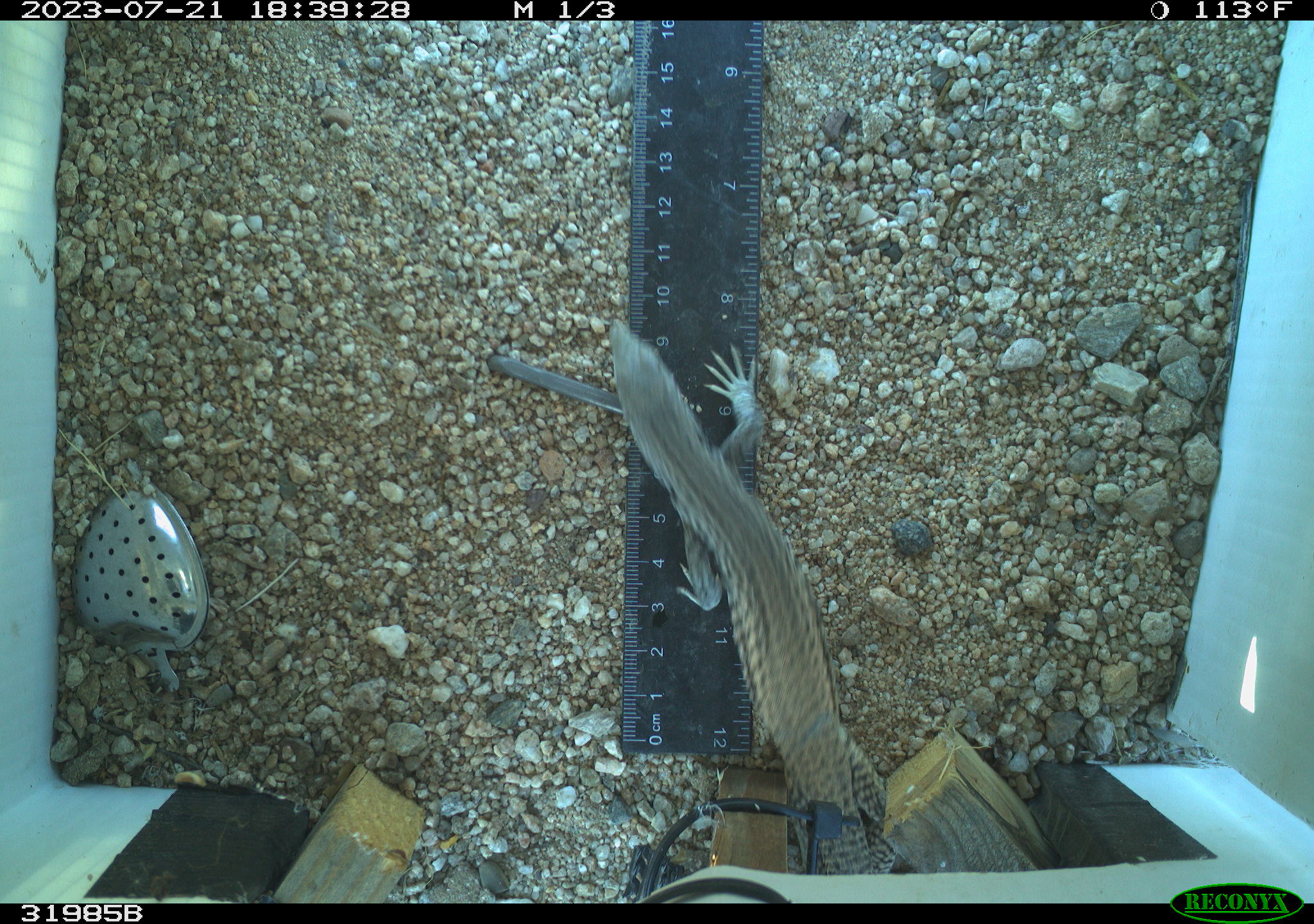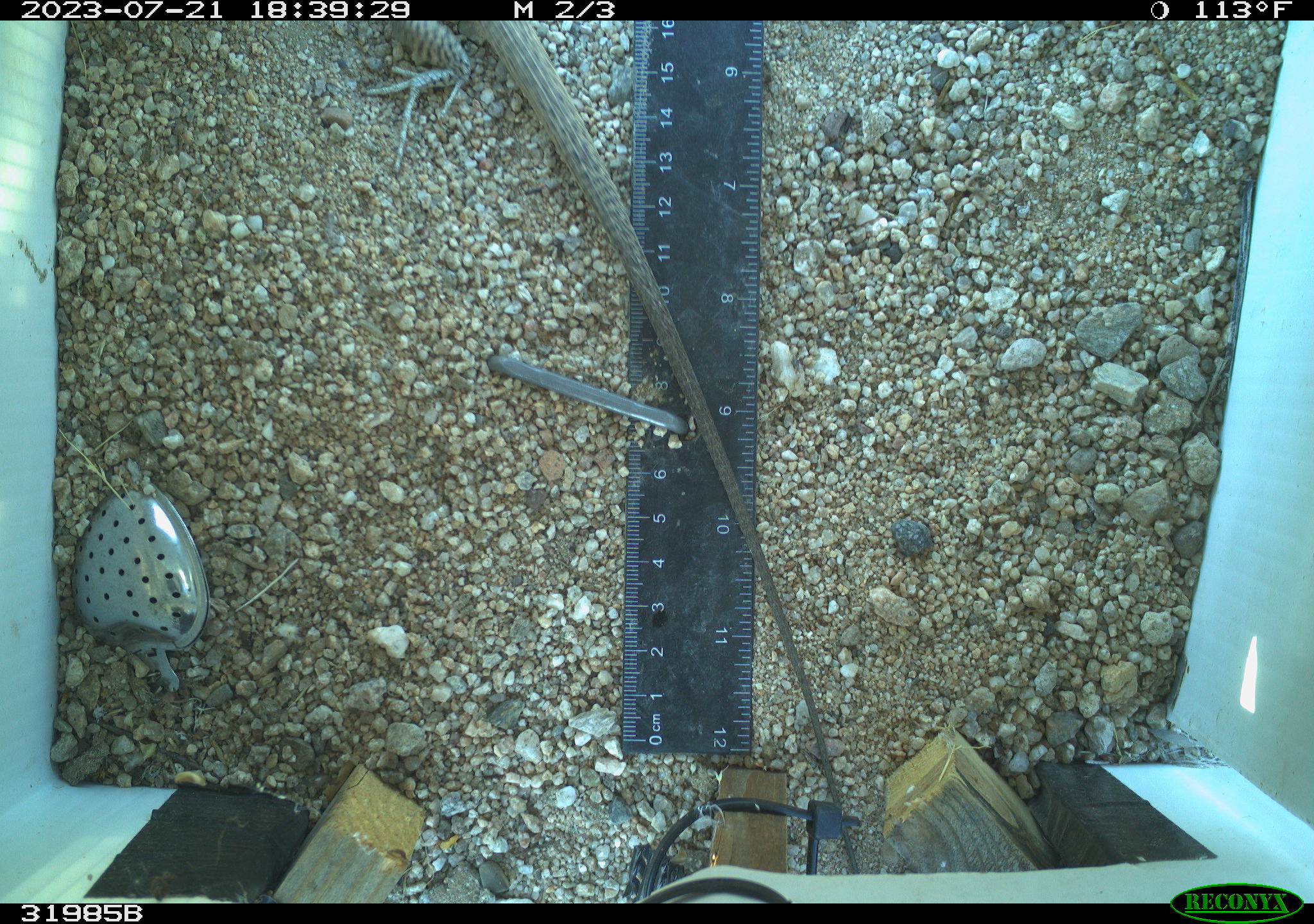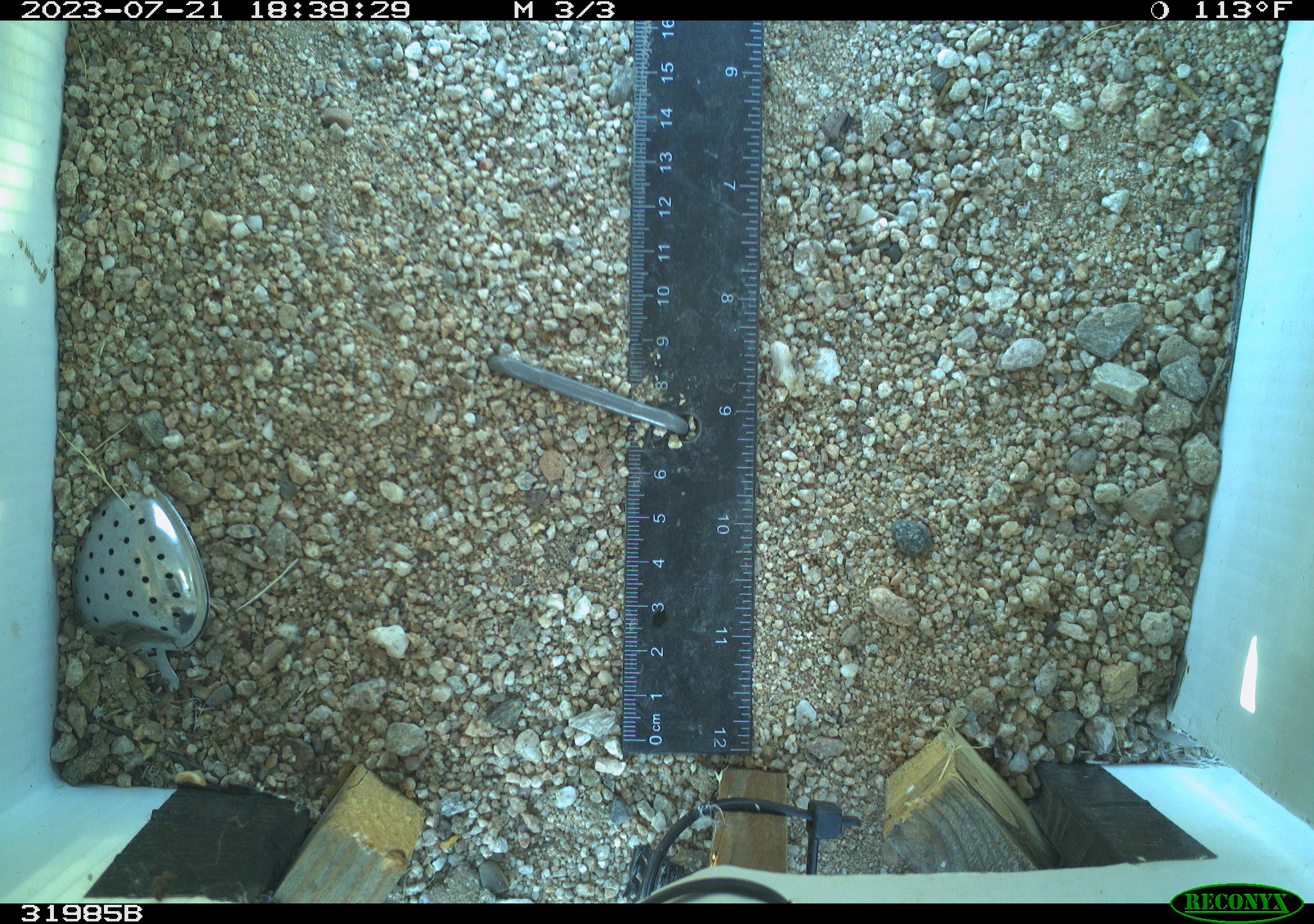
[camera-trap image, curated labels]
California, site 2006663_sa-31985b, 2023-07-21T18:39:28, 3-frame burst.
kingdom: Animalia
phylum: Chordata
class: Reptilia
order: Squamata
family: Teiidae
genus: Aspidoscelis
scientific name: Aspidoscelis tigris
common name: western whiptail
Western whiptail (Aspidoscelis tigris).